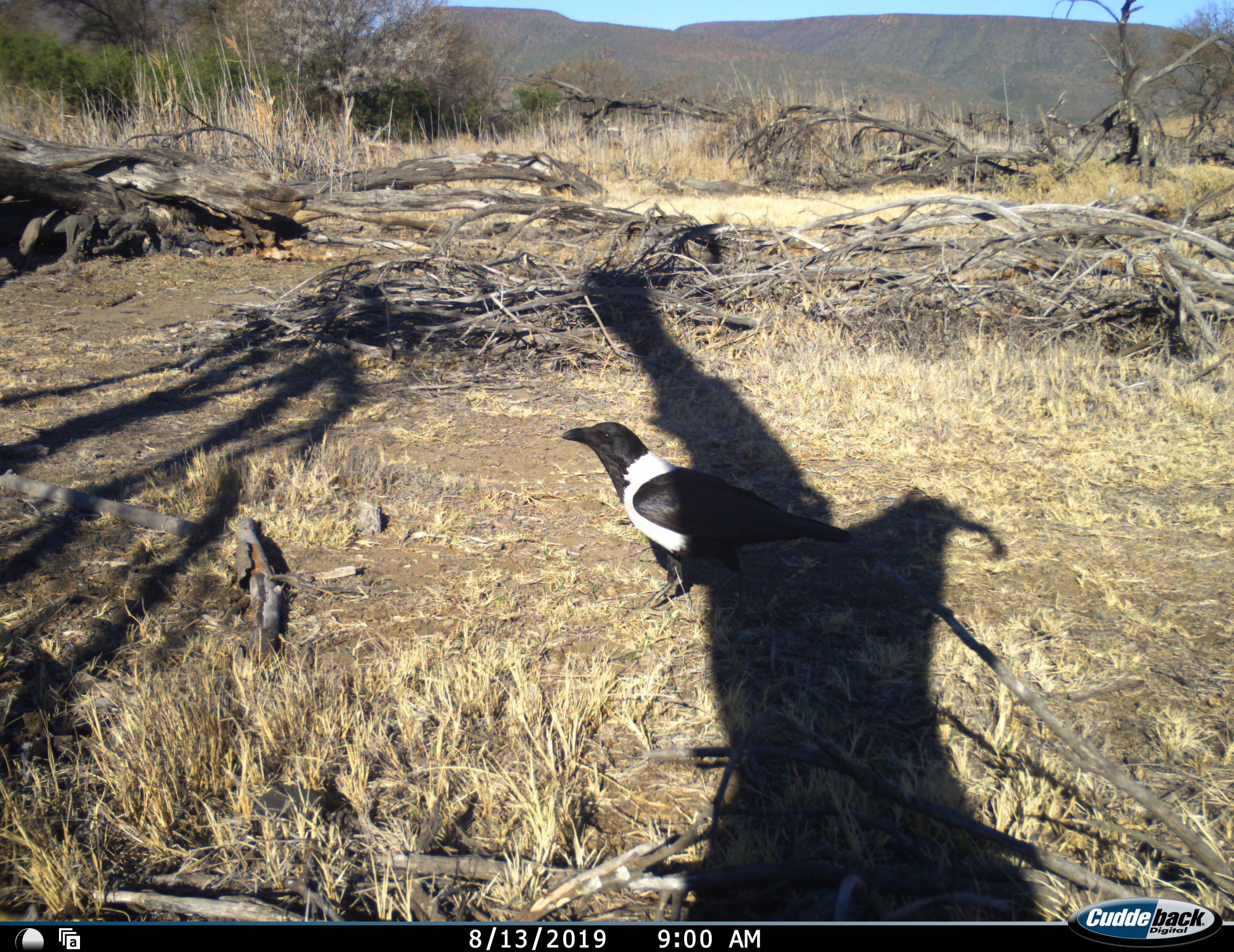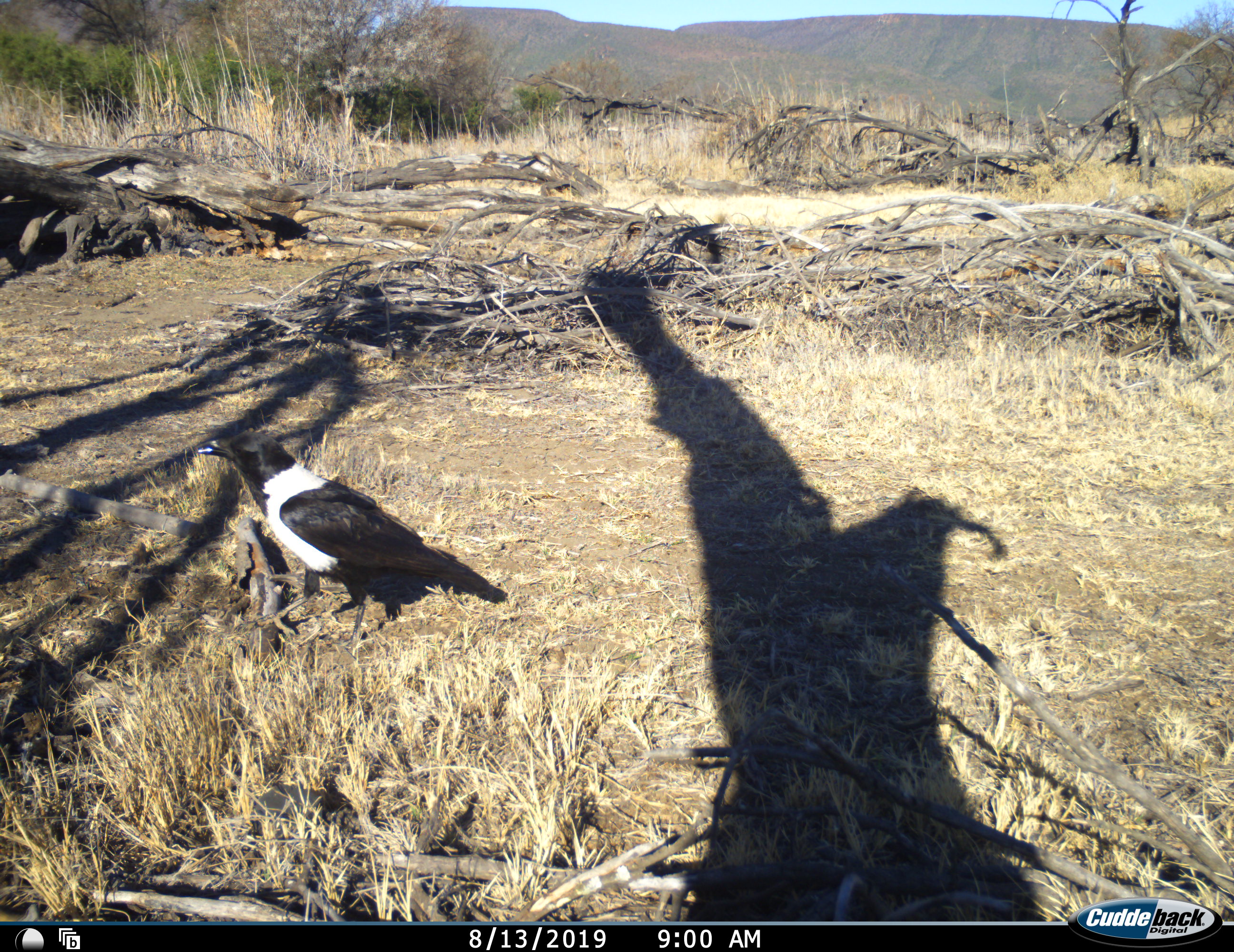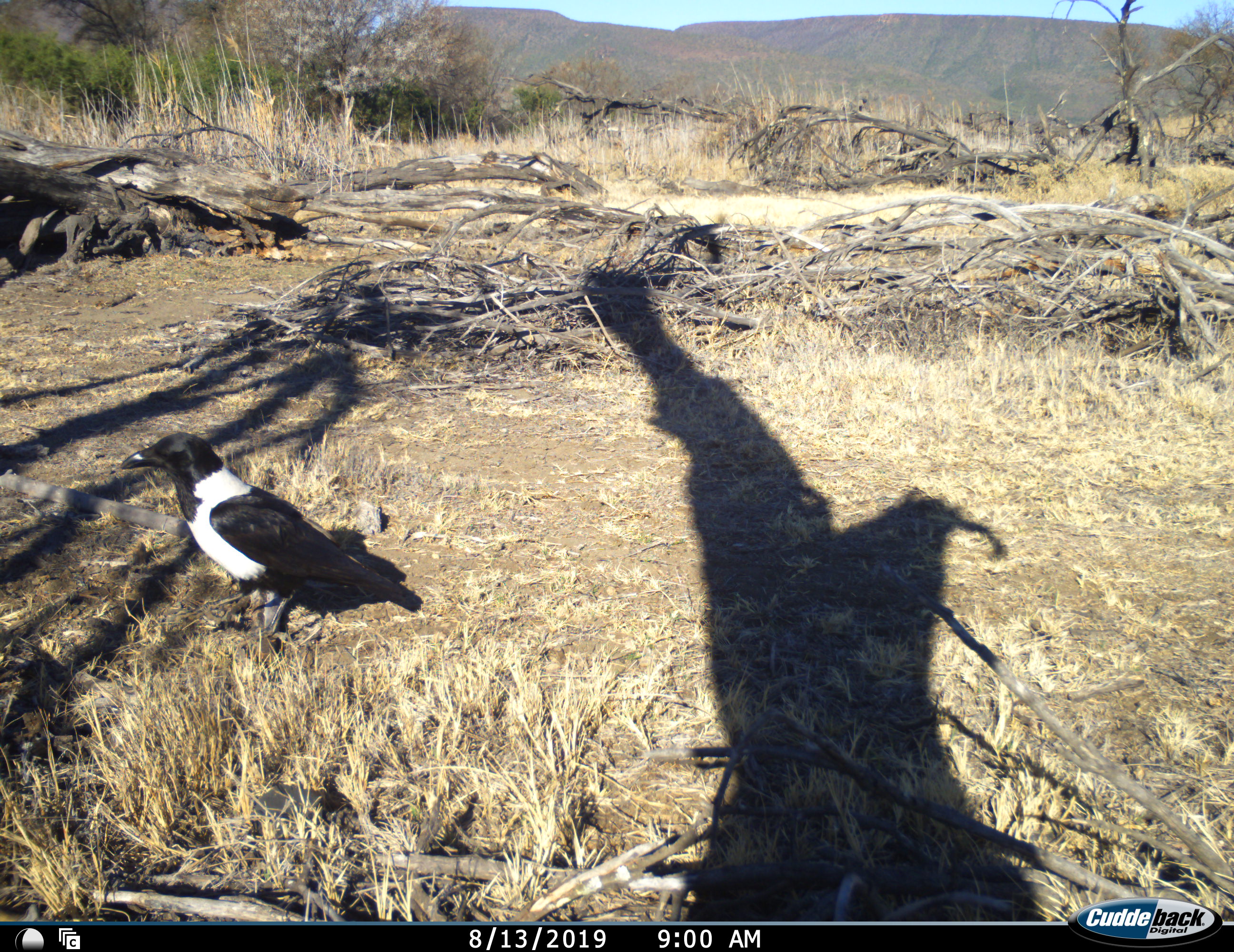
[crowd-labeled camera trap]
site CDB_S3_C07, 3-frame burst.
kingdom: Animalia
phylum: Chordata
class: Aves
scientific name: Aves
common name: bird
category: birdother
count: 1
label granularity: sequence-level